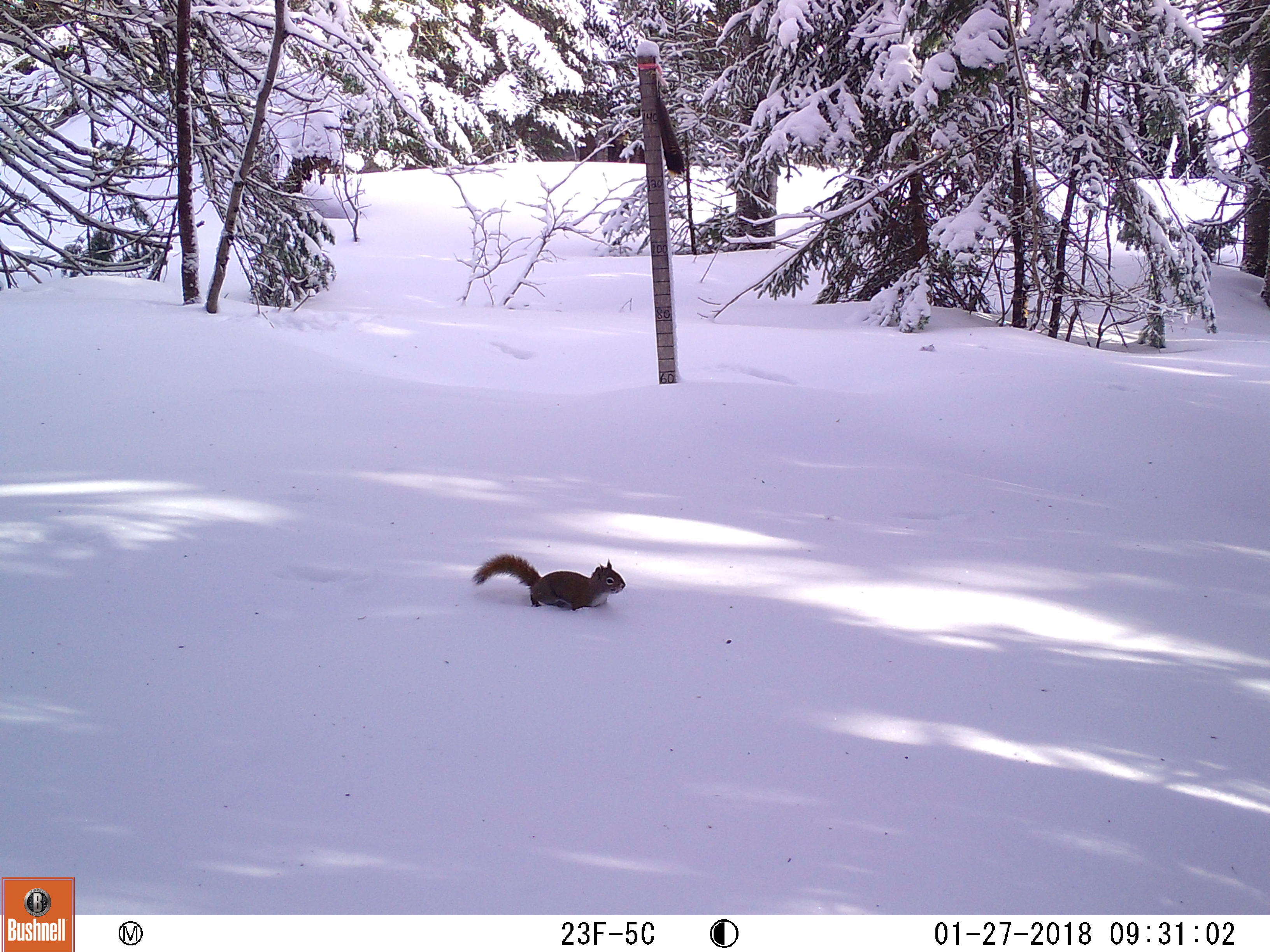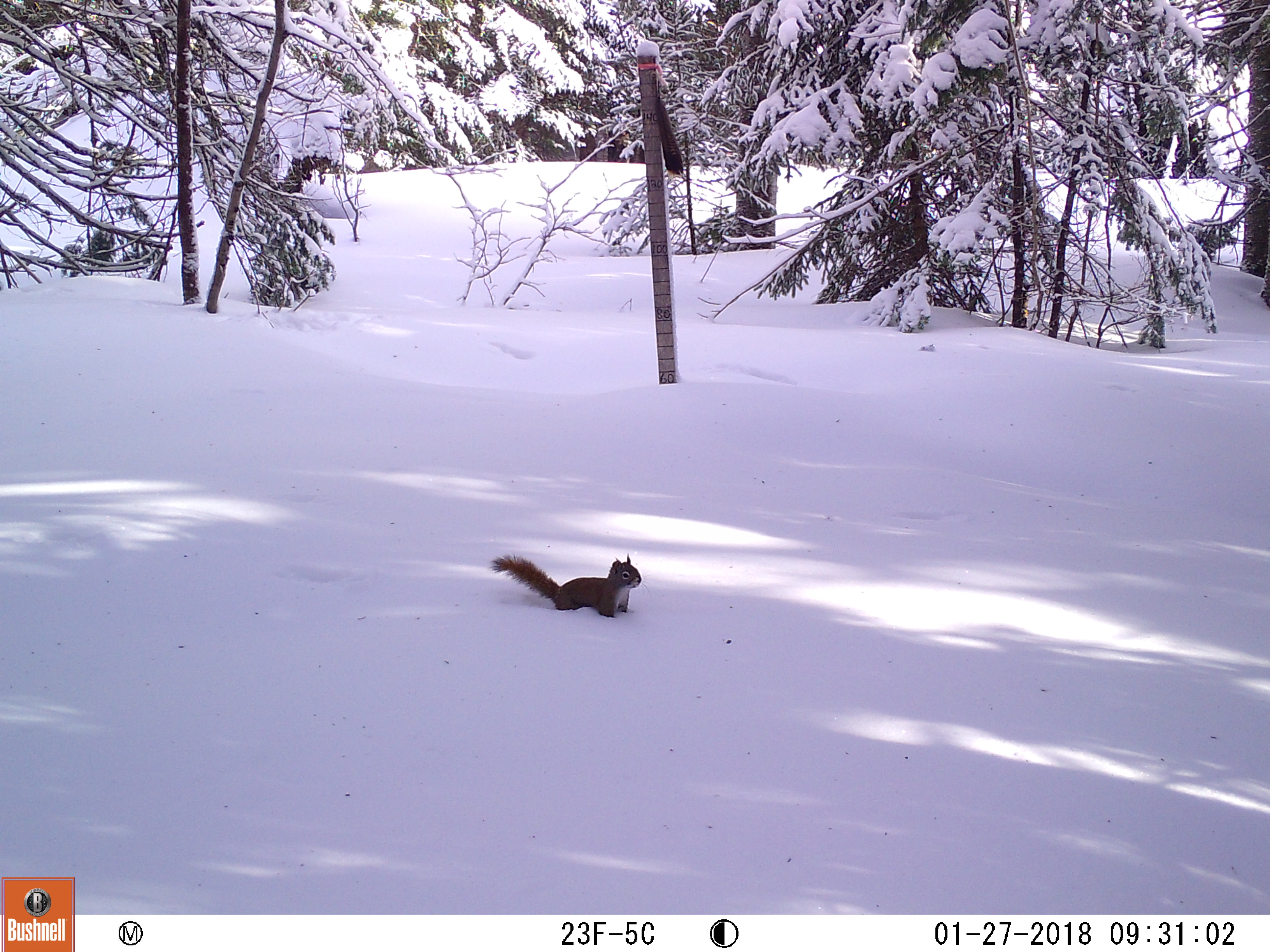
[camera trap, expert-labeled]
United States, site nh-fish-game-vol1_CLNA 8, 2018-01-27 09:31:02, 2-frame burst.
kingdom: Animalia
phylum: Chordata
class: Mammalia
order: Rodentia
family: Sciuridae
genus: Tamiasciurus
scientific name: Tamiasciurus hudsonicus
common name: red squirrel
Red squirrel (Tamiasciurus hudsonicus).